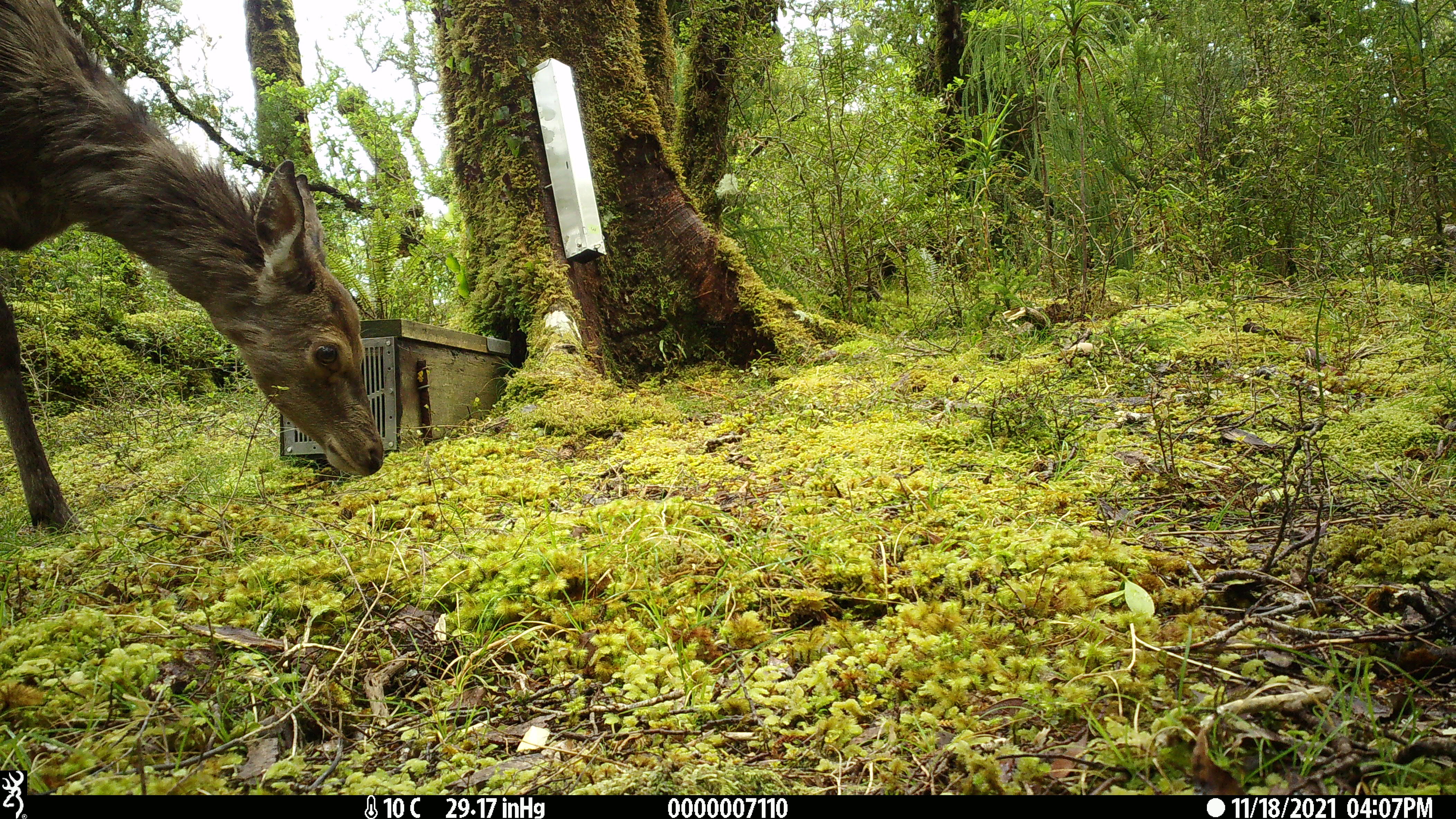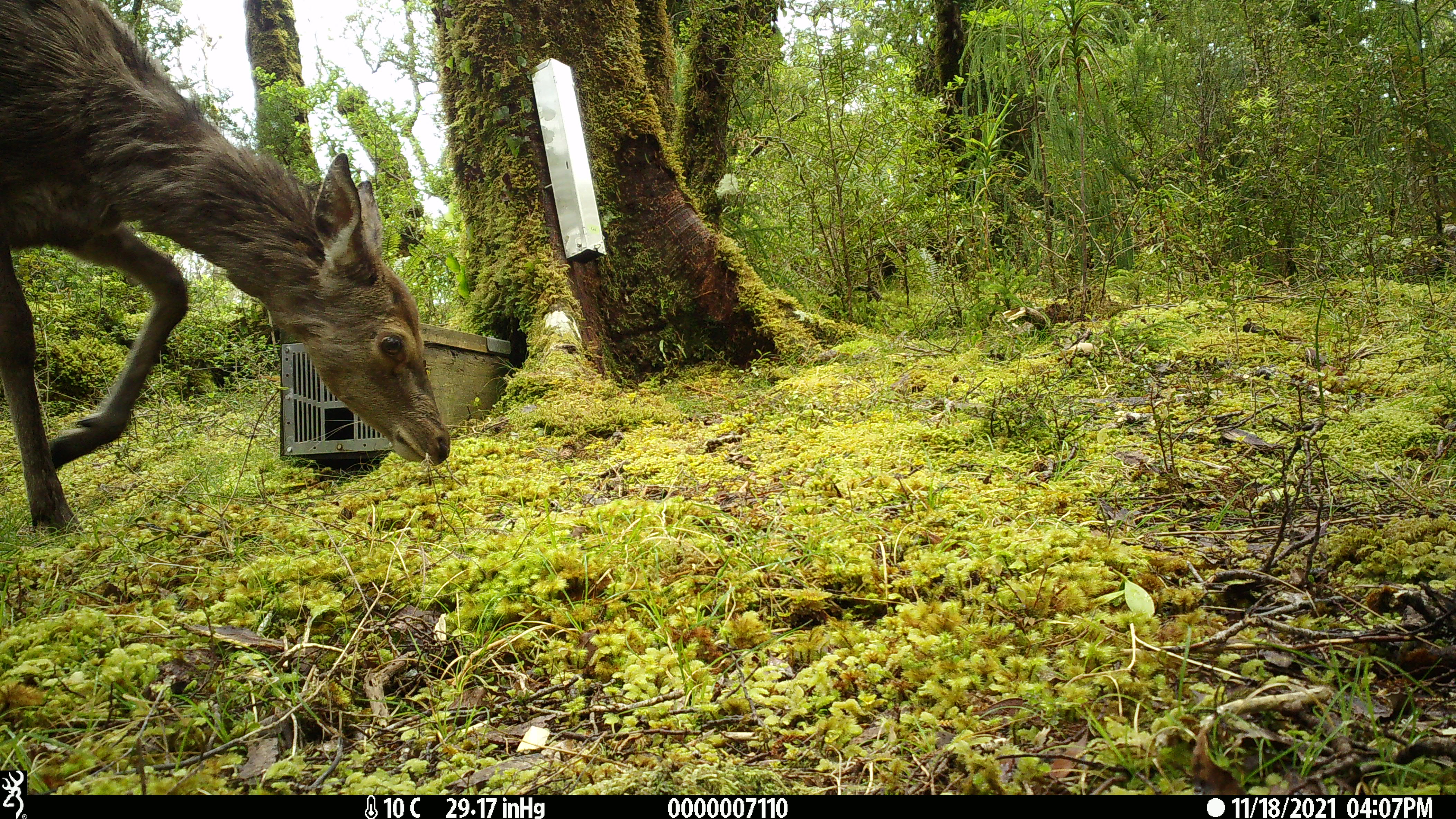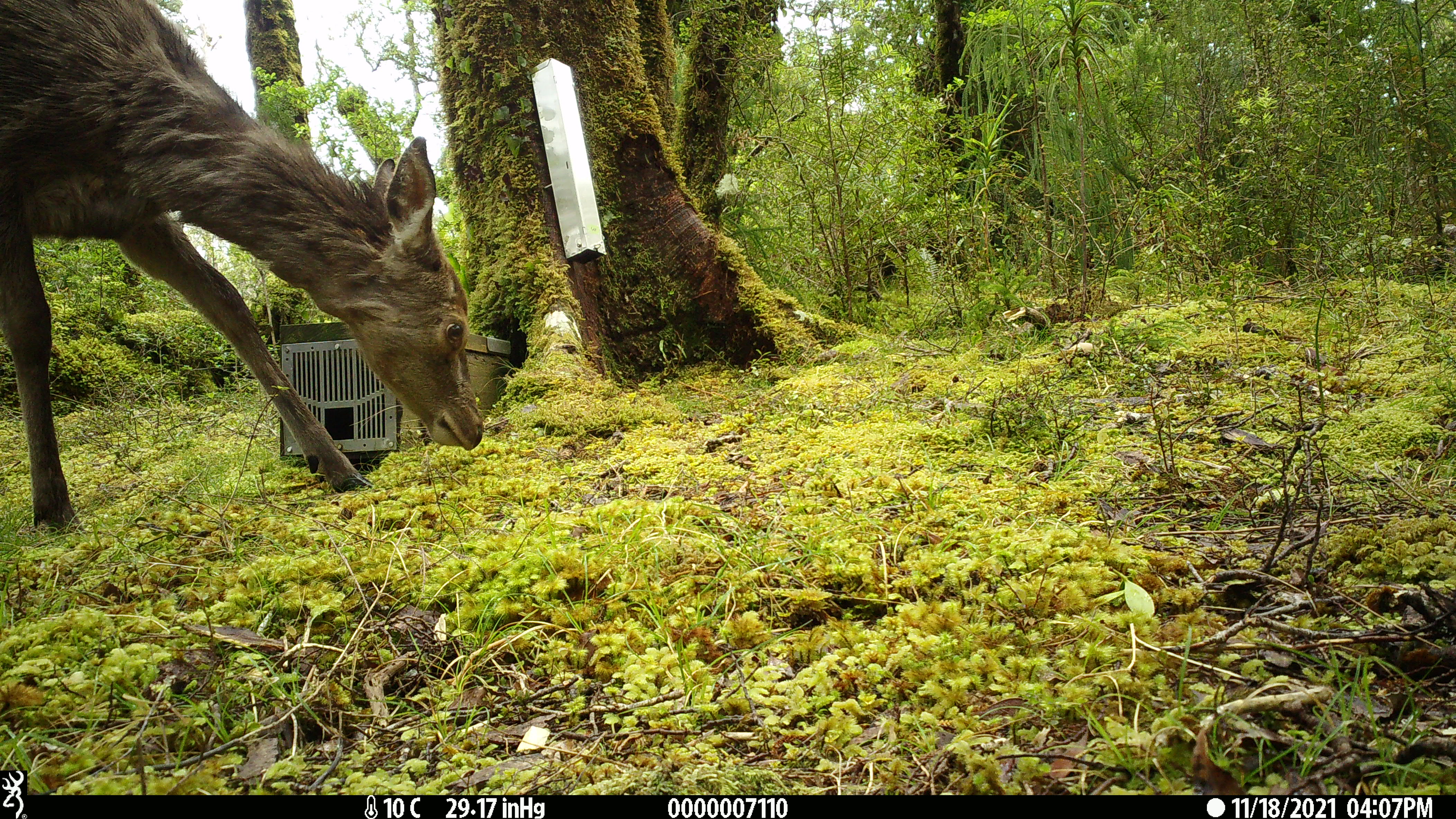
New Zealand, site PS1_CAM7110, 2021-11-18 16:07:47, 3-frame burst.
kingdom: Animalia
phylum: Chordata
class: Mammalia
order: Artiodactyla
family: Cervidae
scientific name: Cervidae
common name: deer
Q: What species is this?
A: Deer (Cervidae).